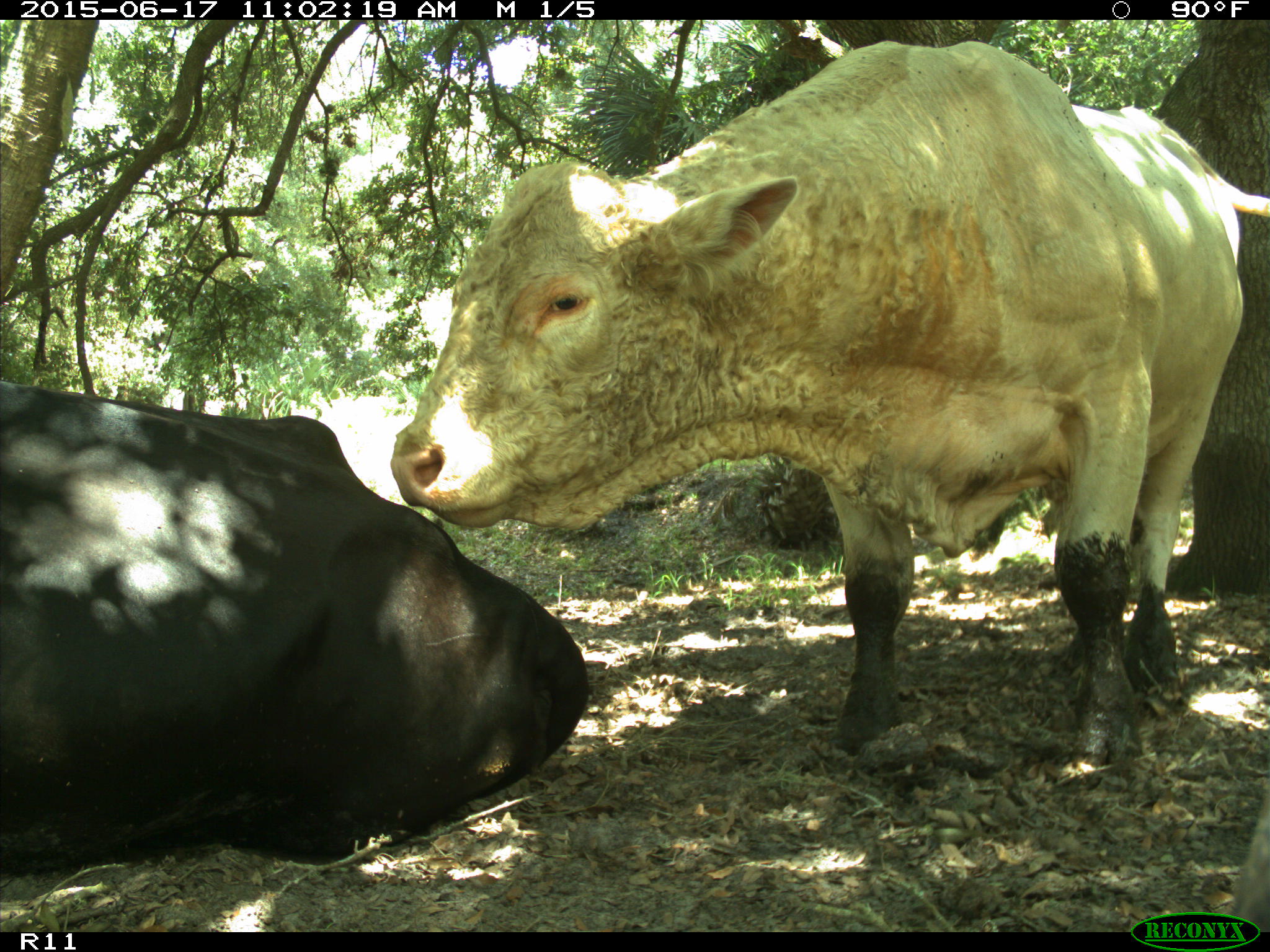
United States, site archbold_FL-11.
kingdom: Animalia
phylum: Chordata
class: Mammalia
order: Artiodactyla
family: Bovidae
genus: Bos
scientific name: Bos taurus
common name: domestic cow